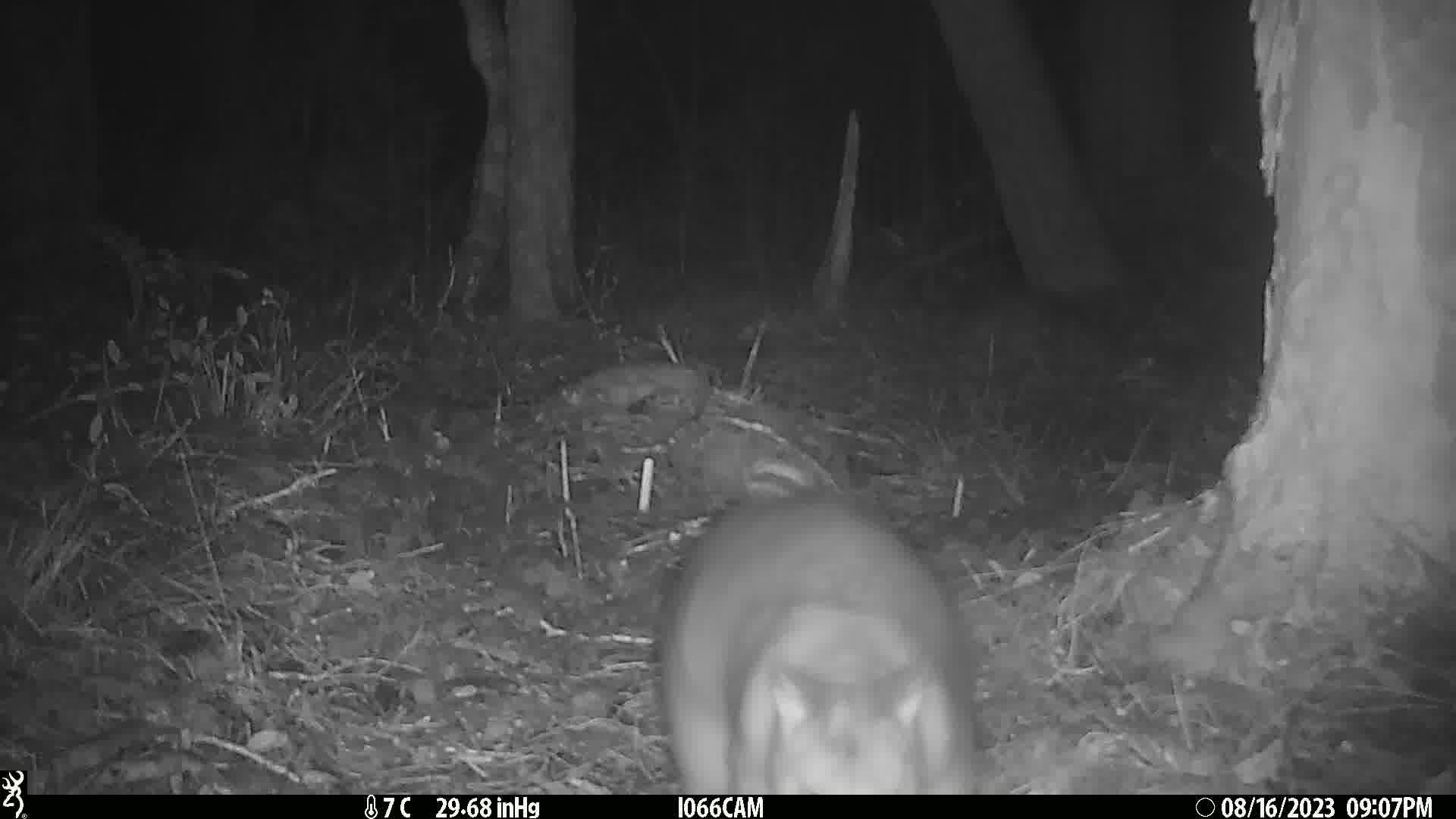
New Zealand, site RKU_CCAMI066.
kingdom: Animalia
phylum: Chordata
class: Mammalia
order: Diprotodontia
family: Phalangeridae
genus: Trichosurus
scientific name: Trichosurus vulpecula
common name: common brushtail possum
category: possum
Possum (common brushtail possum) (Trichosurus vulpecula).